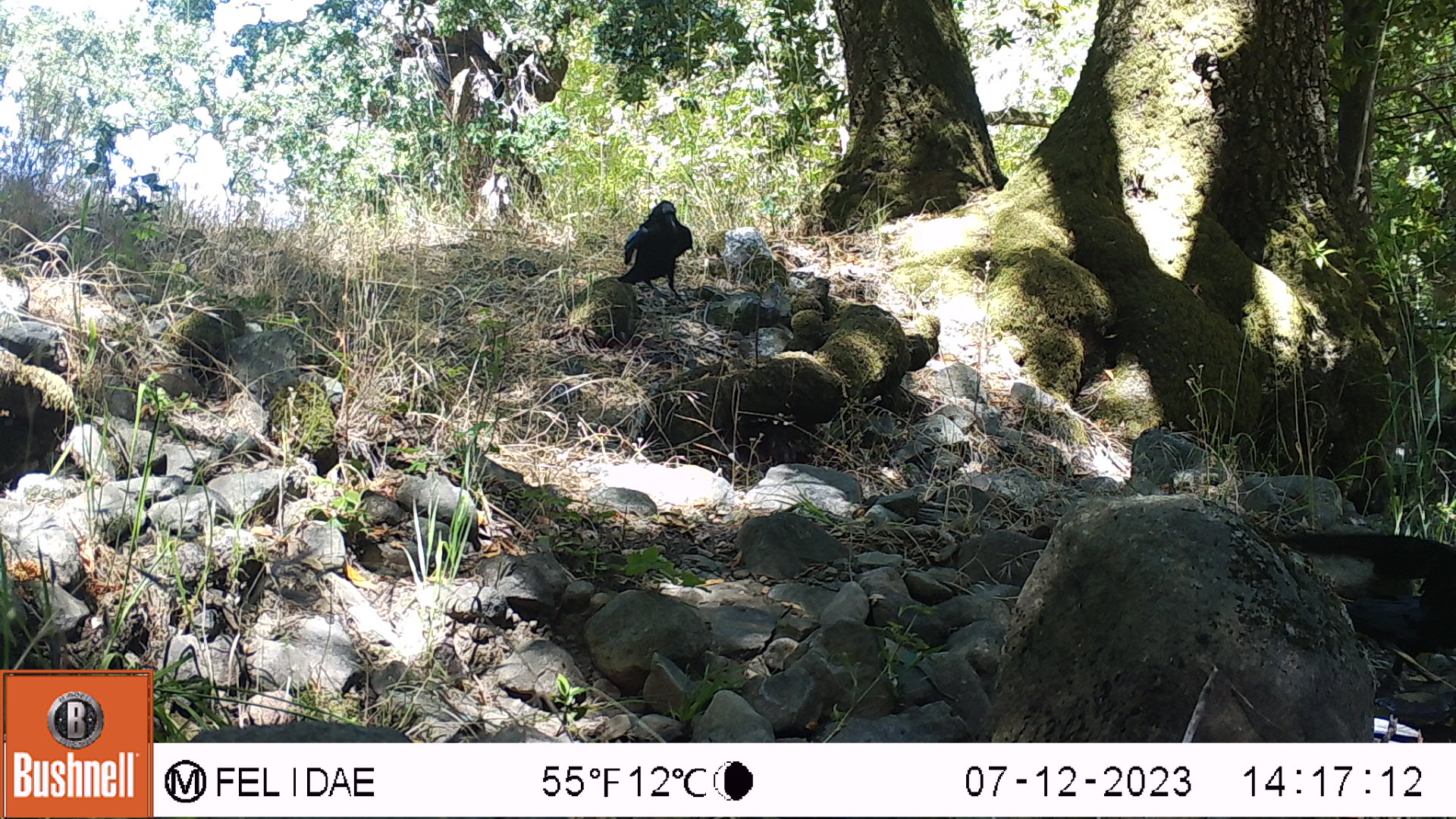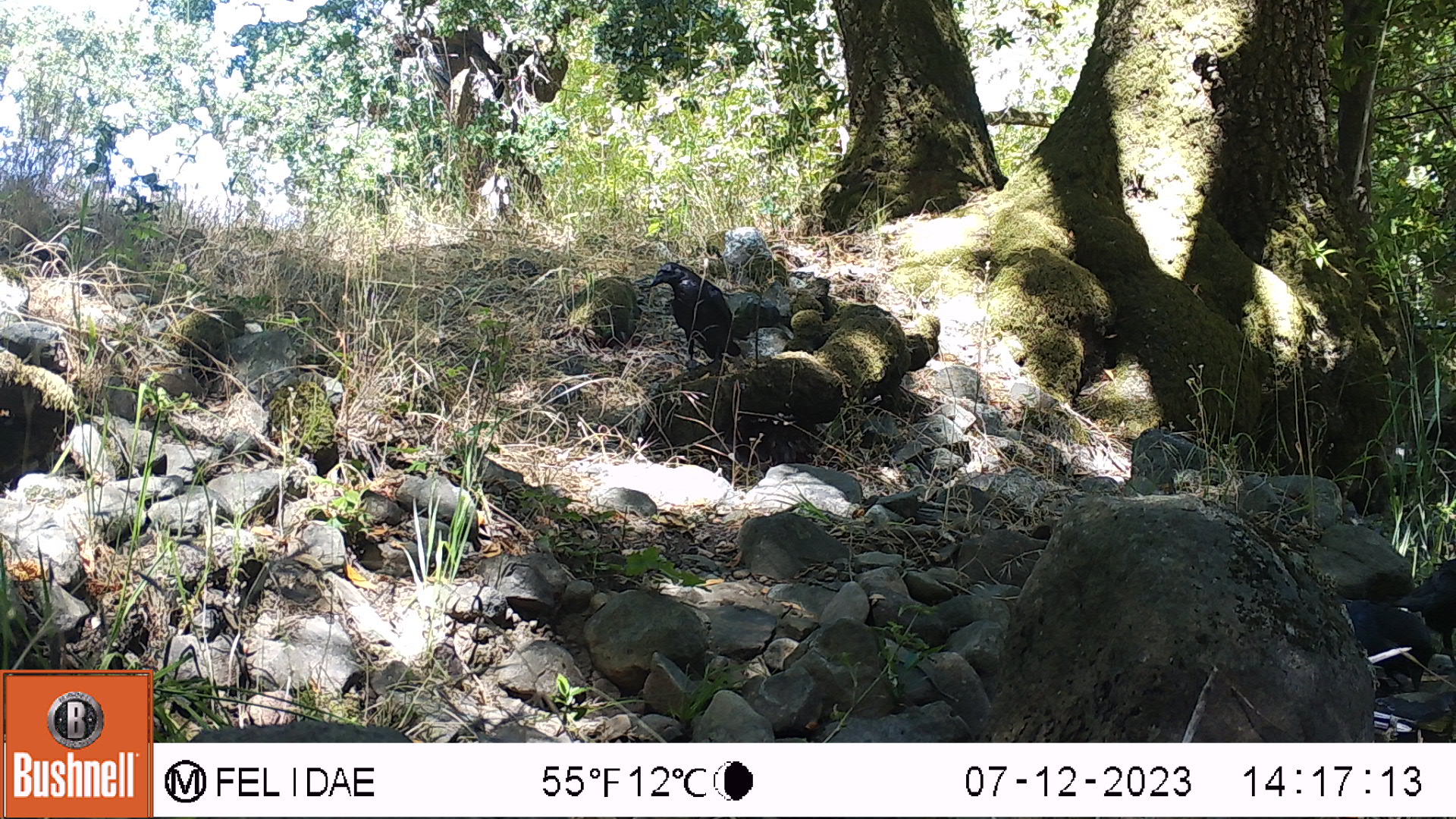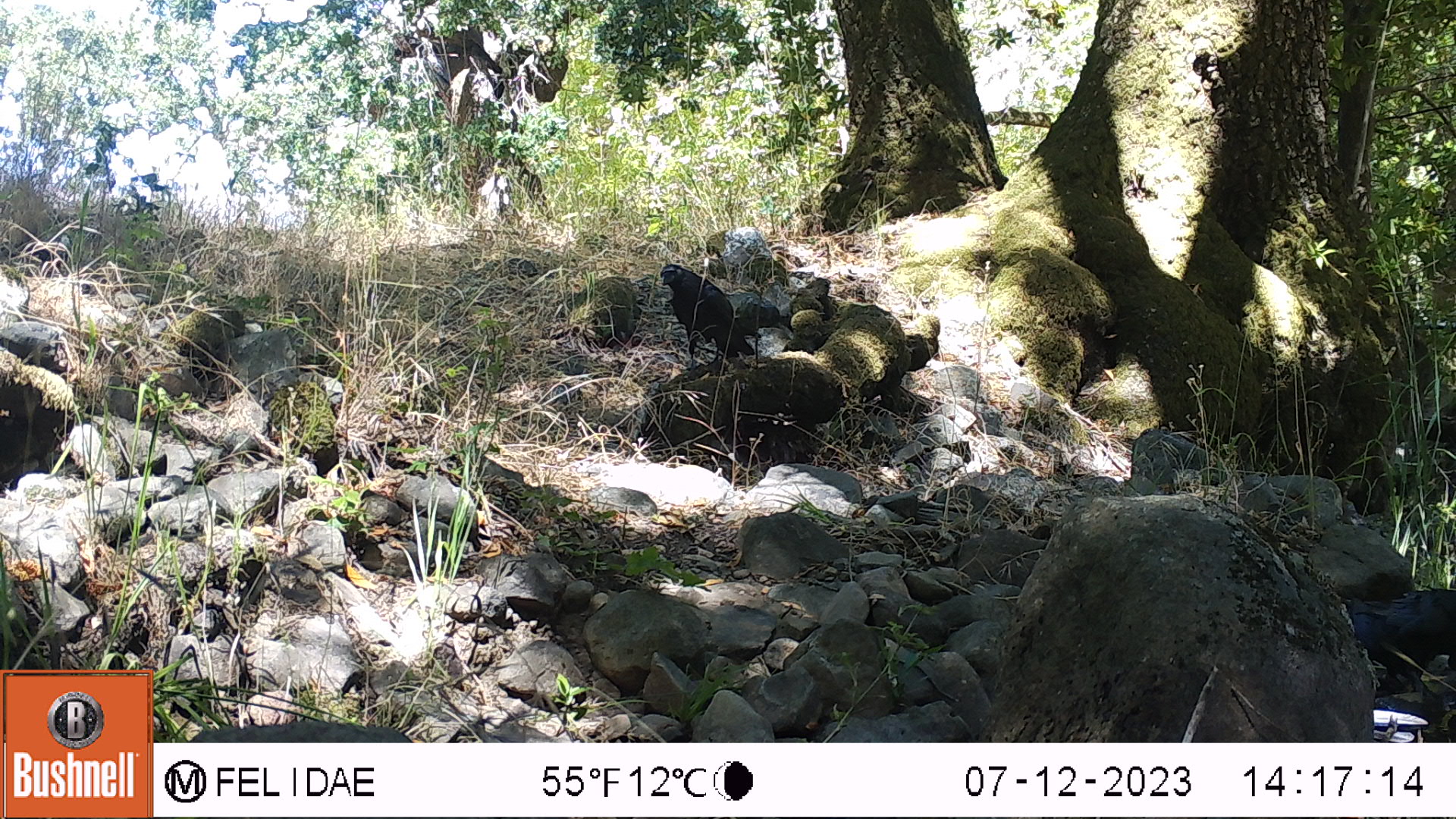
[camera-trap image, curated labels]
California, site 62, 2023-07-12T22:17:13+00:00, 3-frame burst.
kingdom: Animalia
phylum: Chordata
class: Aves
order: Passeriformes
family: Corvidae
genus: Corvus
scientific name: Corvus brachyrhynchos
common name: american crow